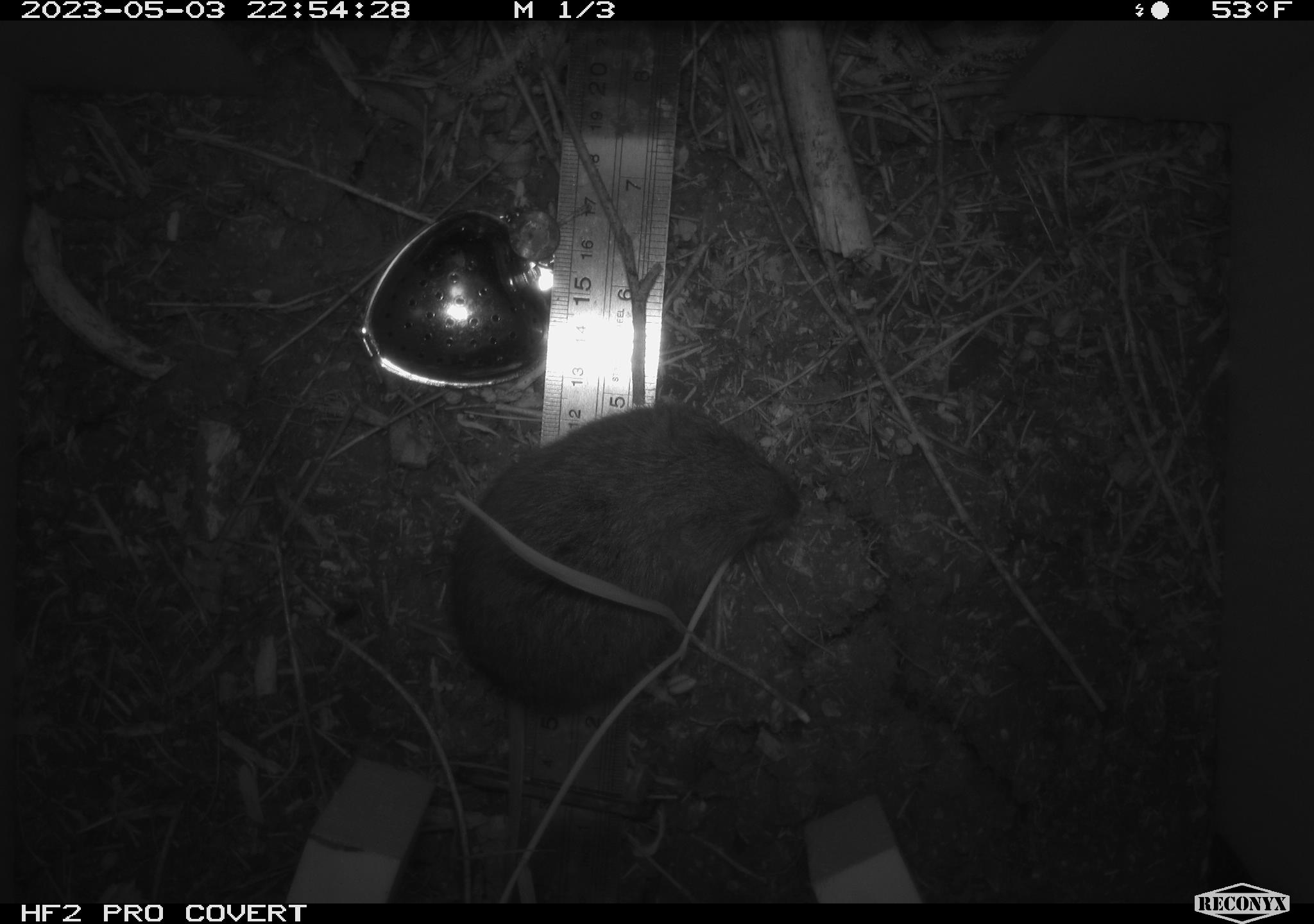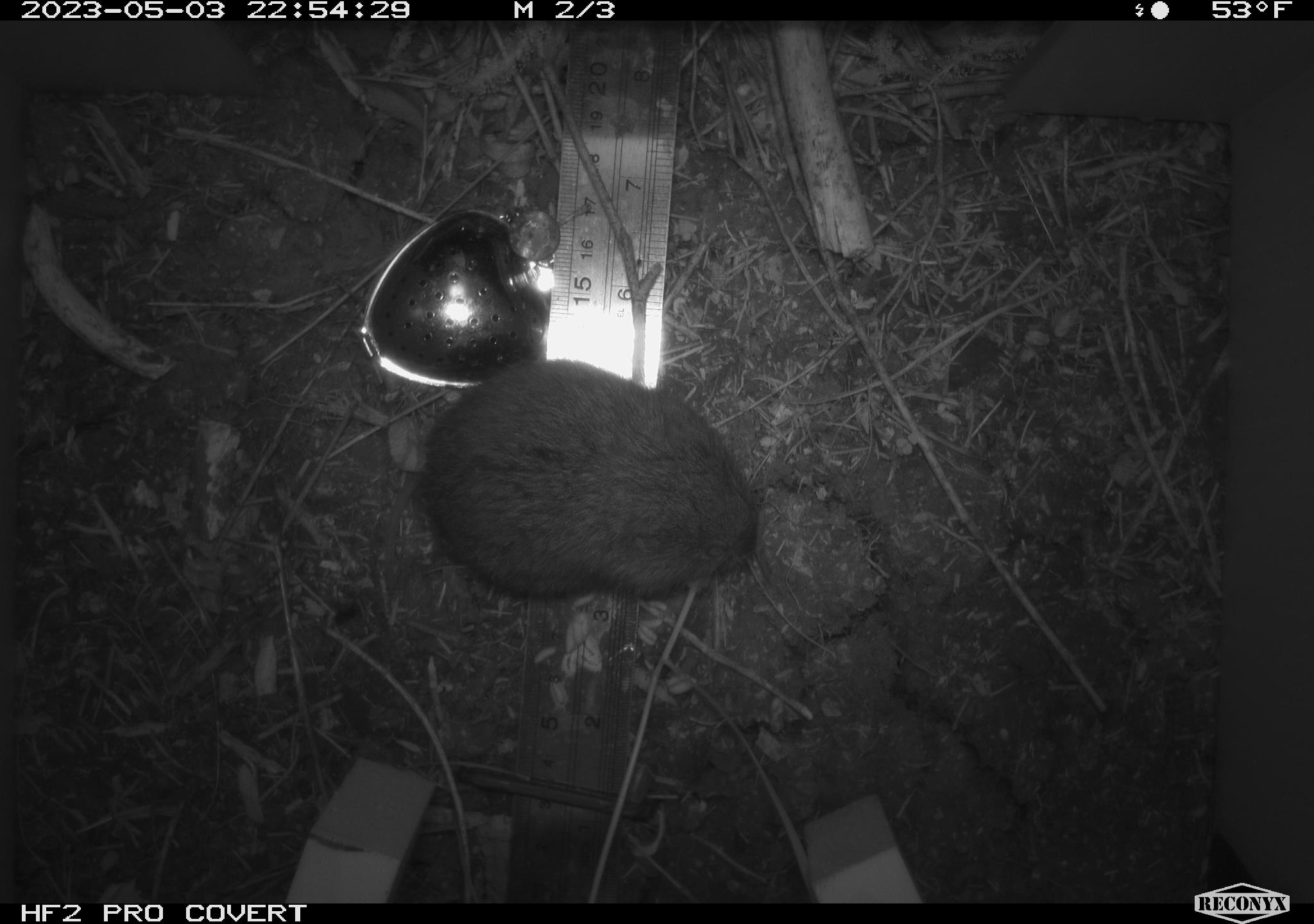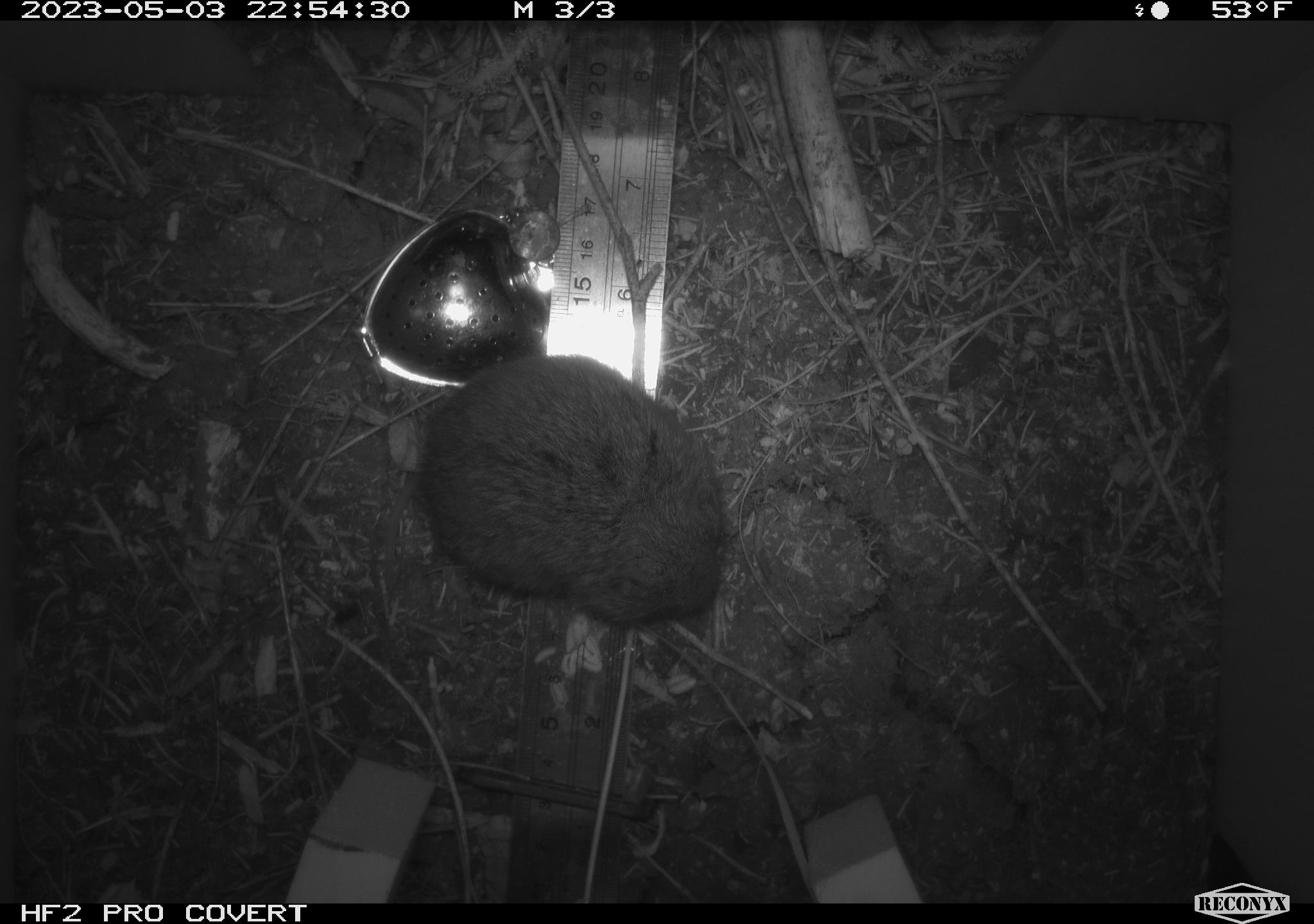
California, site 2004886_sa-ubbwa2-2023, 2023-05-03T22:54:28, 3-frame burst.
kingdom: Animalia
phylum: Chordata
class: Mammalia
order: Rodentia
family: Cricetidae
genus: Microtus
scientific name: Microtus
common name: meadow vole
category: microtus species